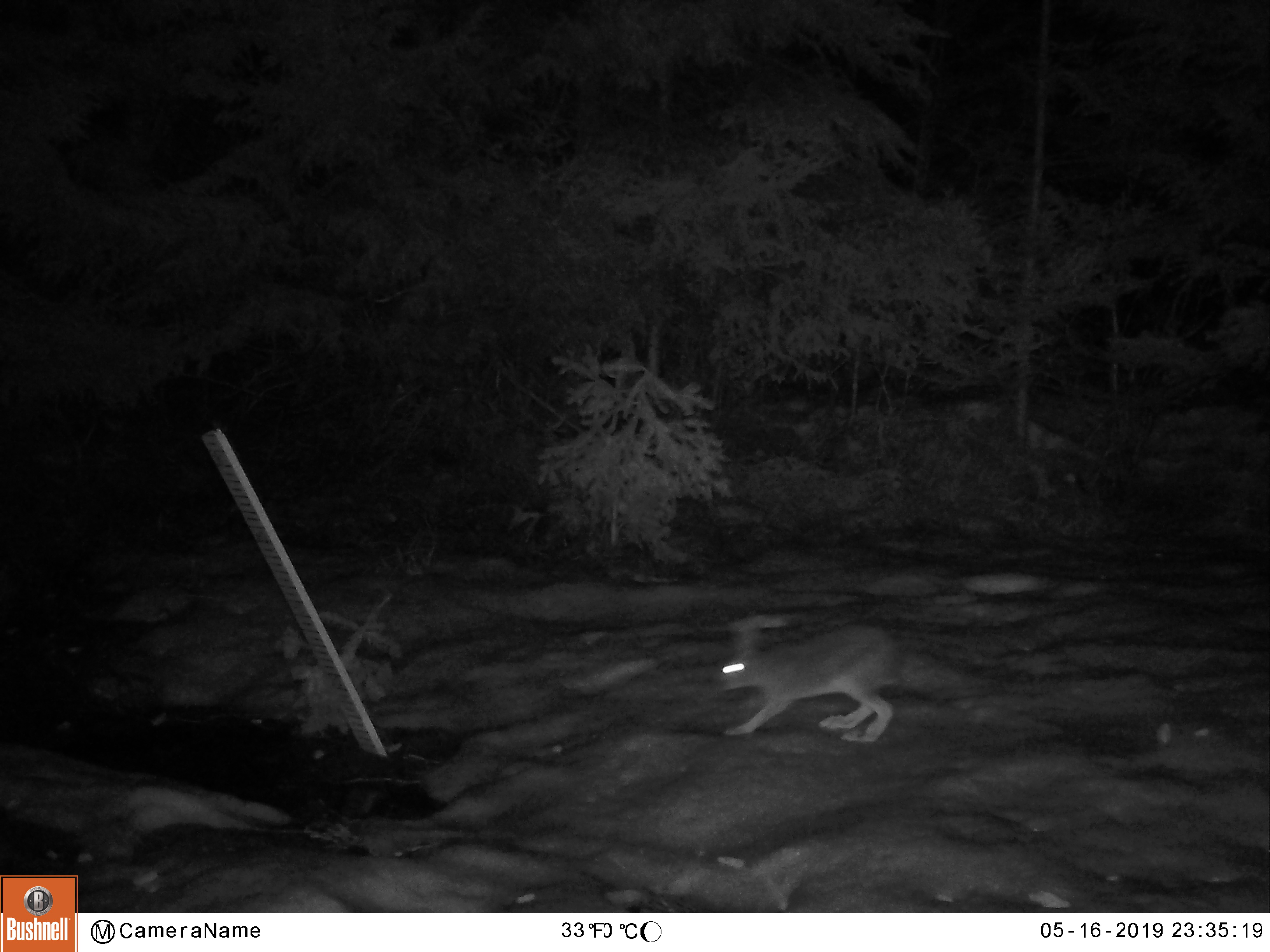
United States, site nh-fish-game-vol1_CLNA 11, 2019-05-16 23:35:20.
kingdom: Animalia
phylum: Chordata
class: Mammalia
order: Lagomorpha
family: Leporidae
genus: Lepus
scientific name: Lepus americanus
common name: snowshoe hare